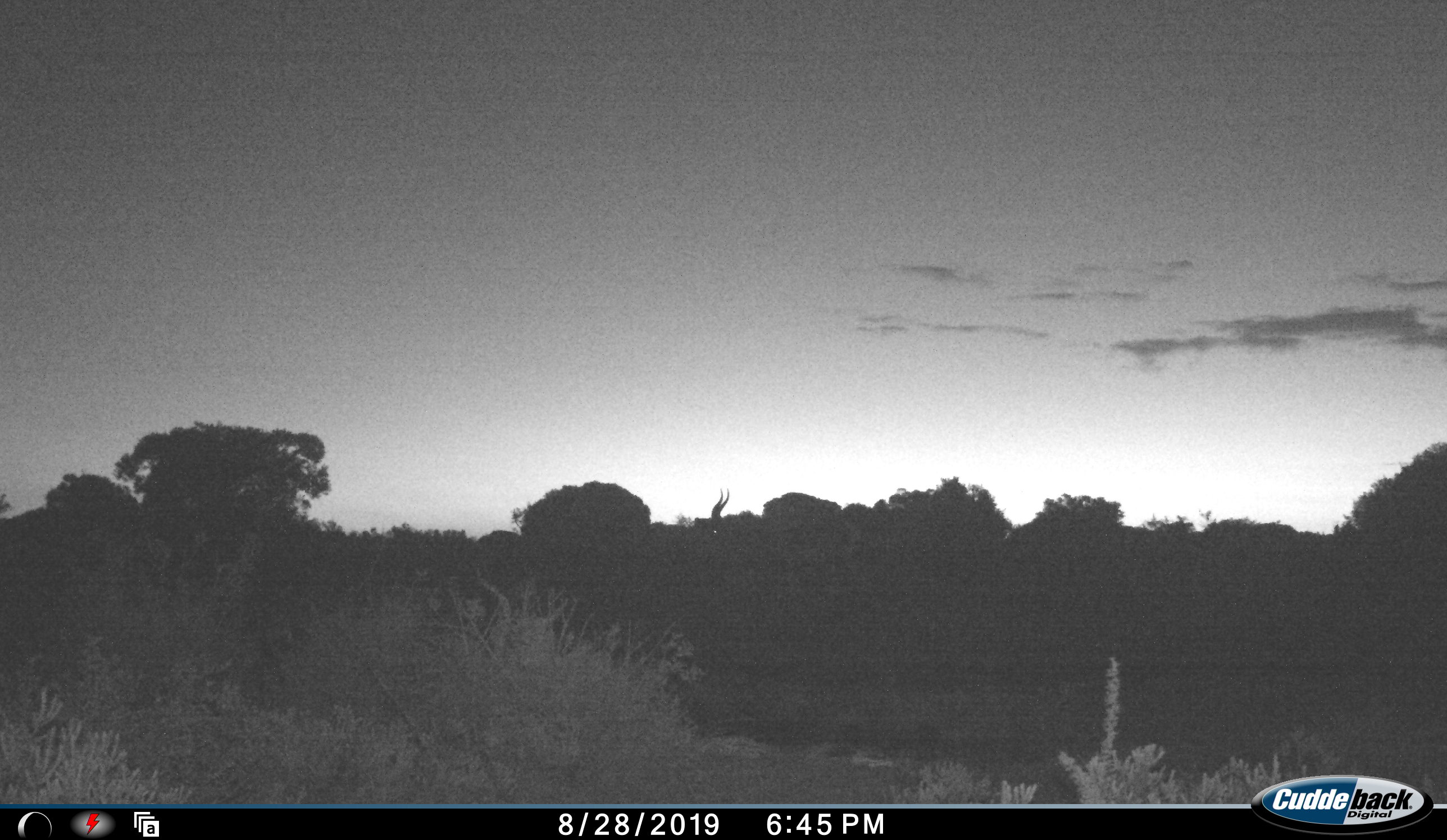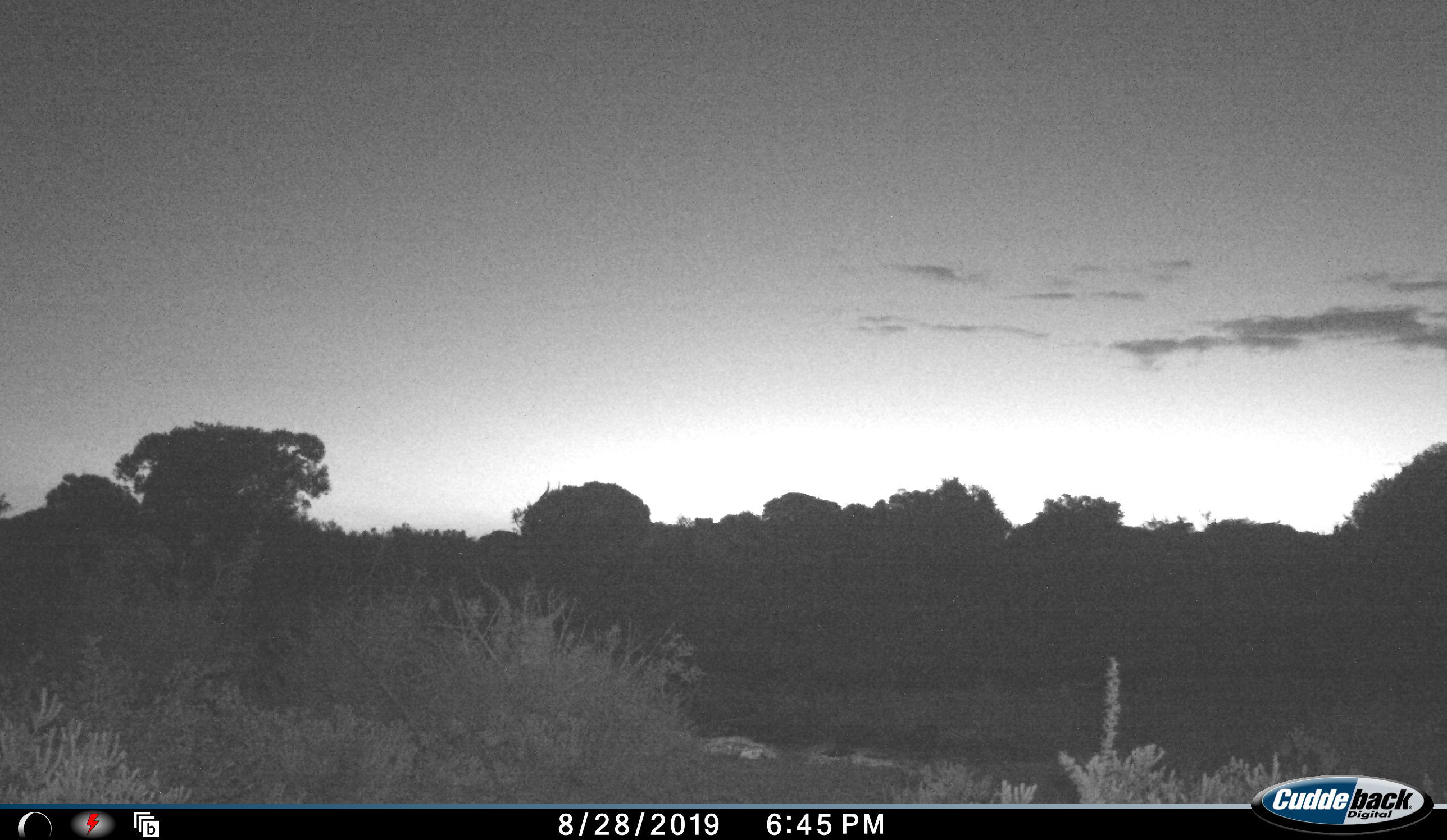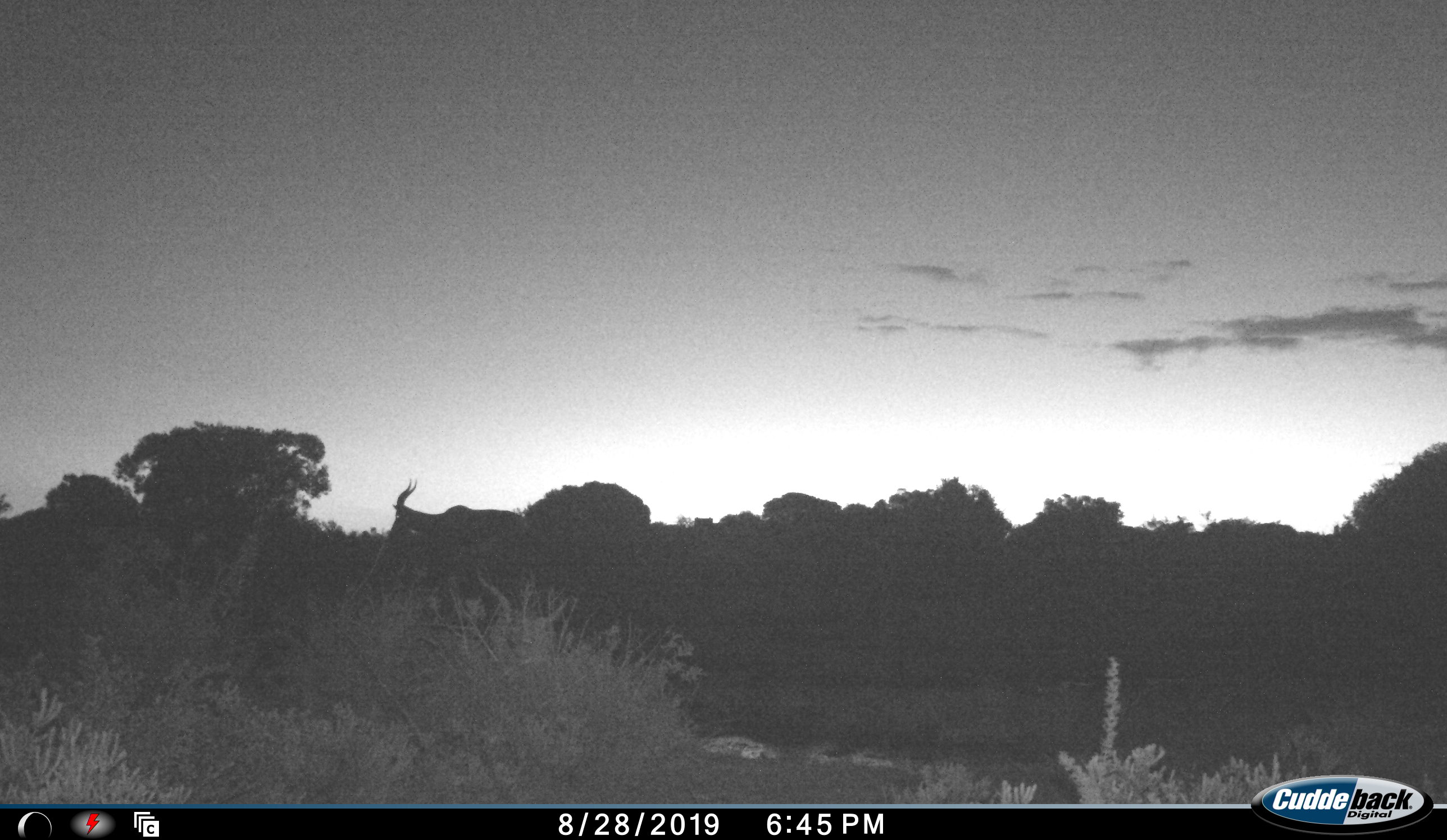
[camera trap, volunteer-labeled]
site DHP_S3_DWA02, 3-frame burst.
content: unidentified animal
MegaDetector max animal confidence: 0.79